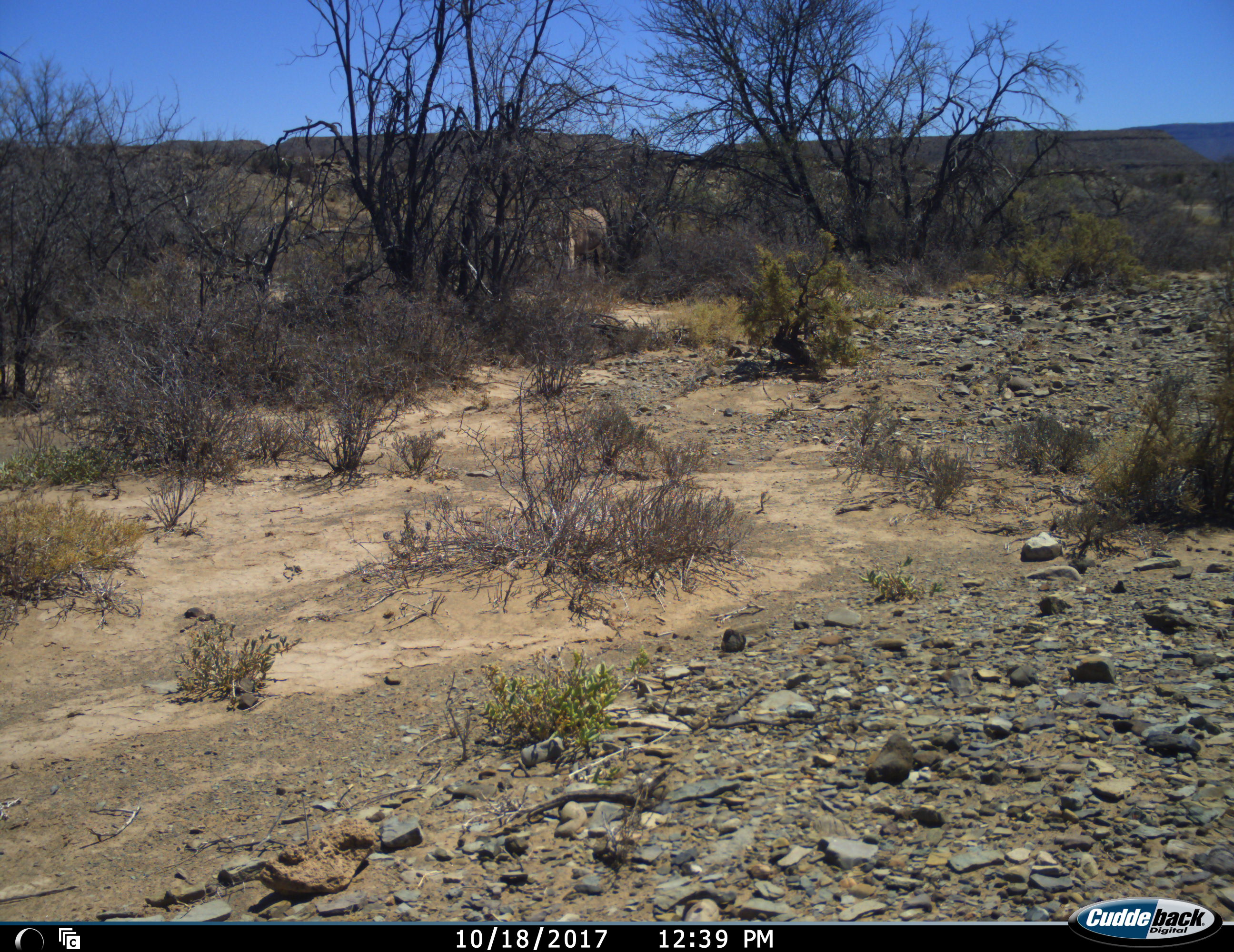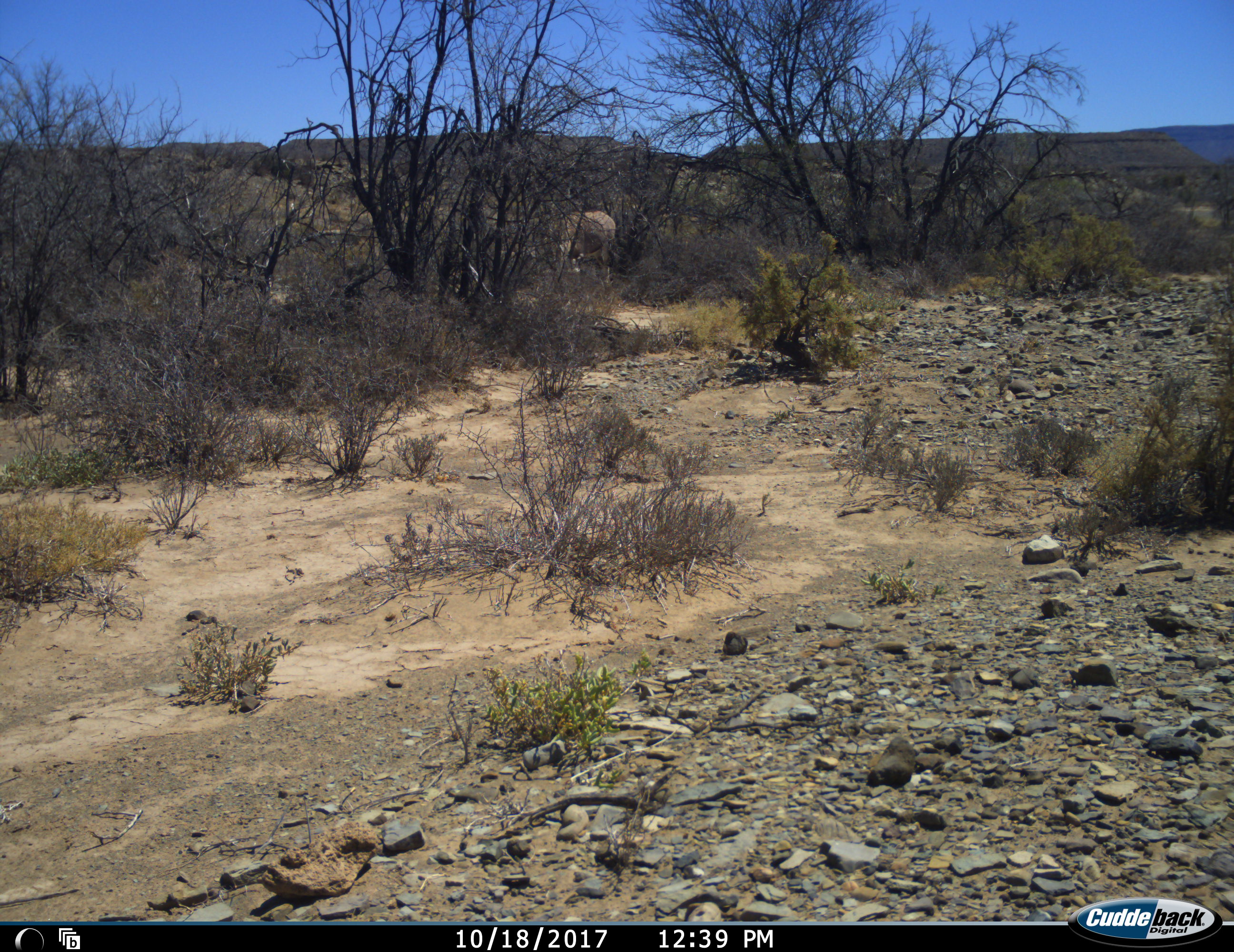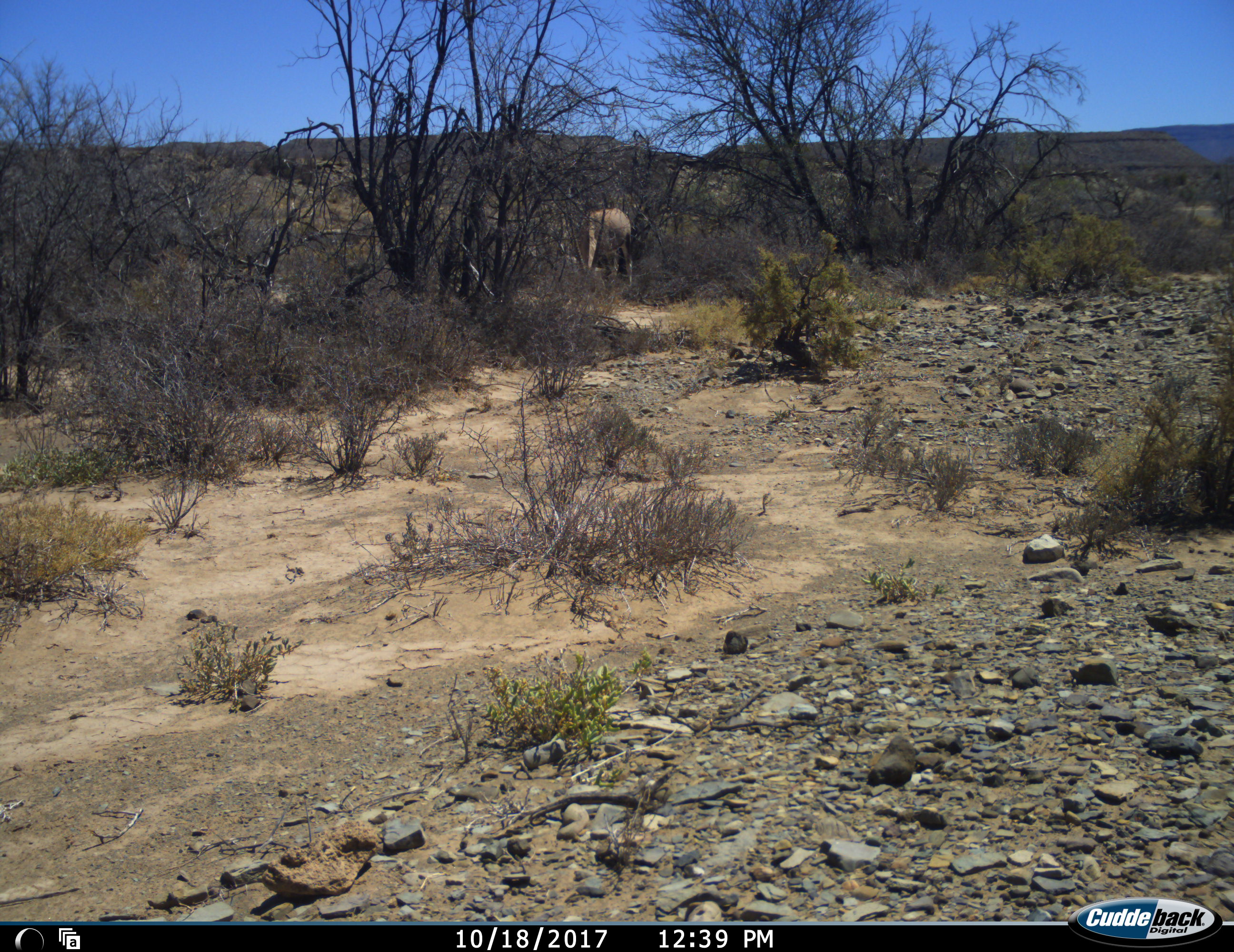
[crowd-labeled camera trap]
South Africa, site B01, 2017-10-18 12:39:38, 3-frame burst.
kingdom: Animalia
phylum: Chordata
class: Mammalia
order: Artiodactyla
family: Bovidae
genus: Oryx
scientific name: Oryx gazella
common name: gemsbok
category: gemsbokoryx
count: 1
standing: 33%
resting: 0%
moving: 11%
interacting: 0%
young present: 0%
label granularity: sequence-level